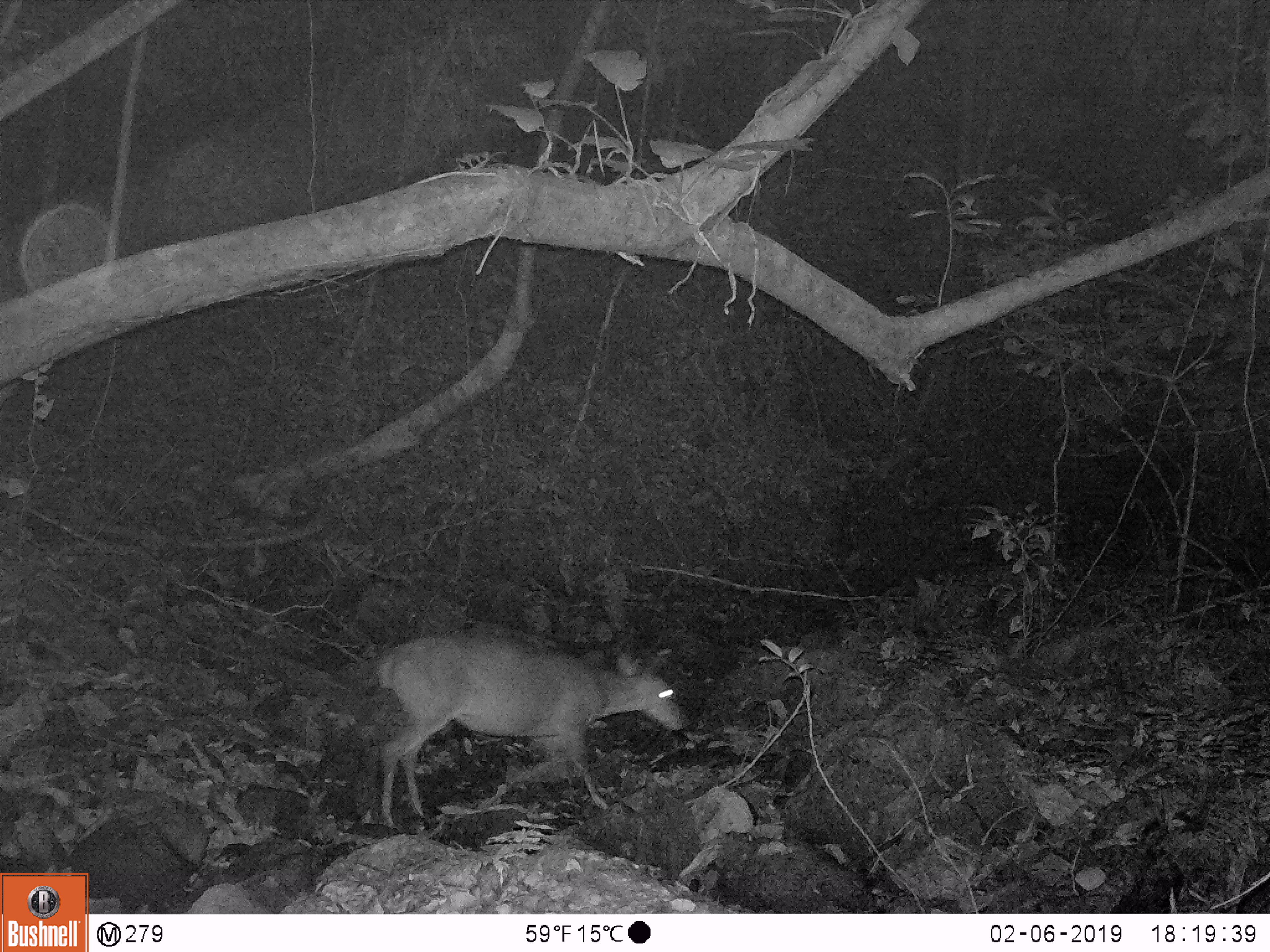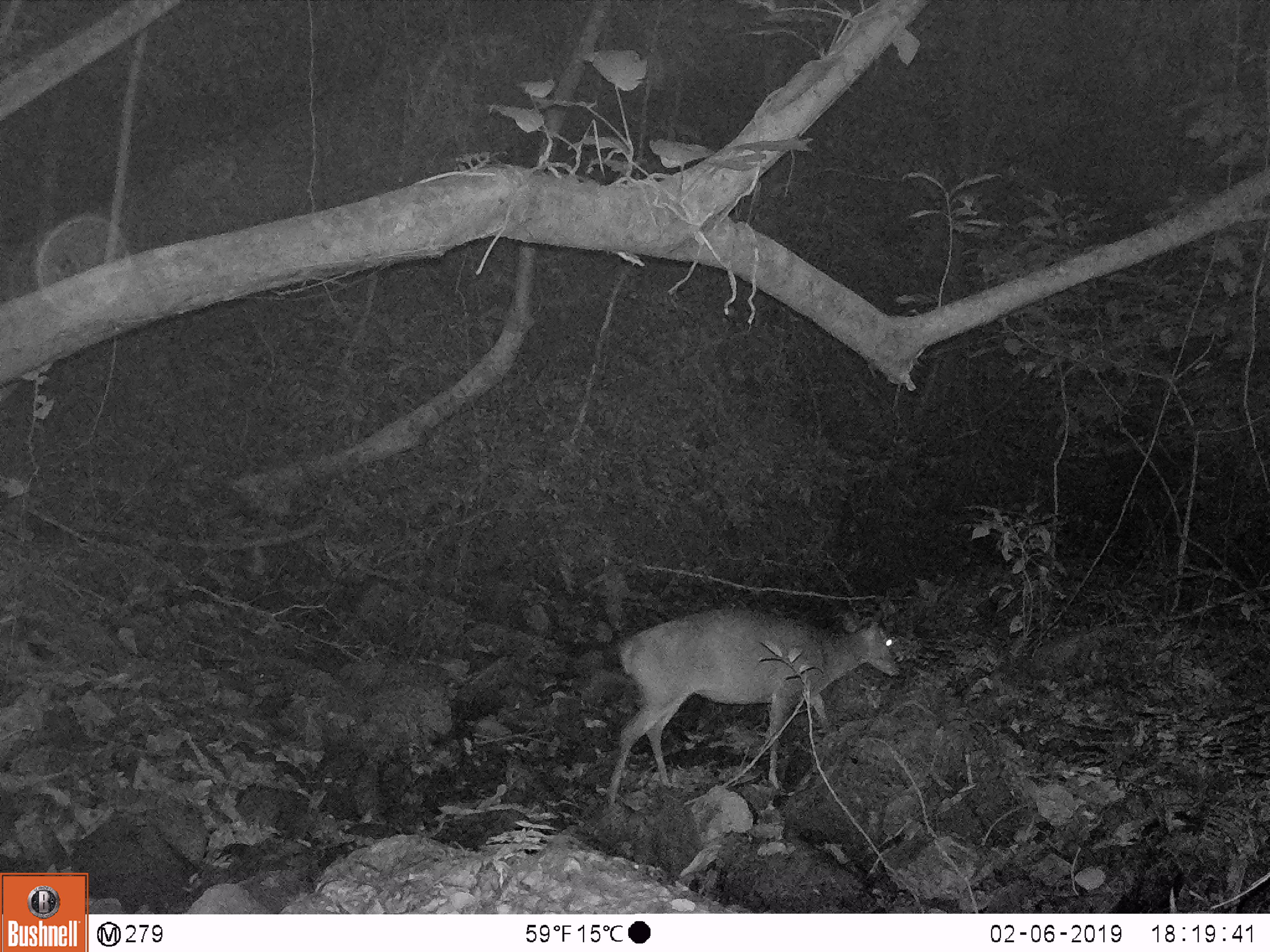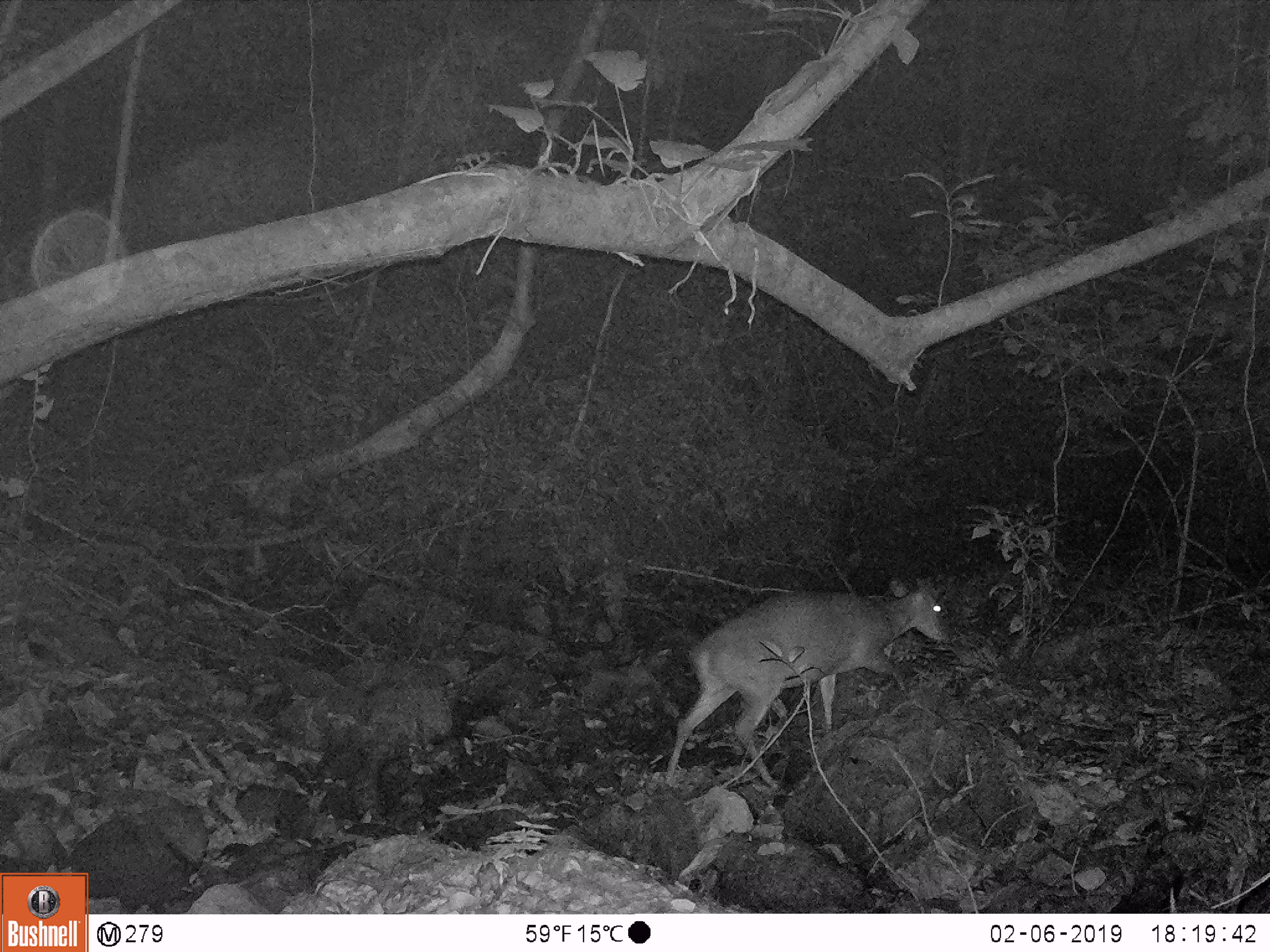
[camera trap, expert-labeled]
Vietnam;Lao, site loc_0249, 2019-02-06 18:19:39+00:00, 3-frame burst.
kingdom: Animalia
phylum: Chordata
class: Mammalia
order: Artiodactyla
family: Cervidae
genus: Muntiacus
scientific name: Muntiacus vuquangensis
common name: large-antlered muntjac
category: large antlered muntjac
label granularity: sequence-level